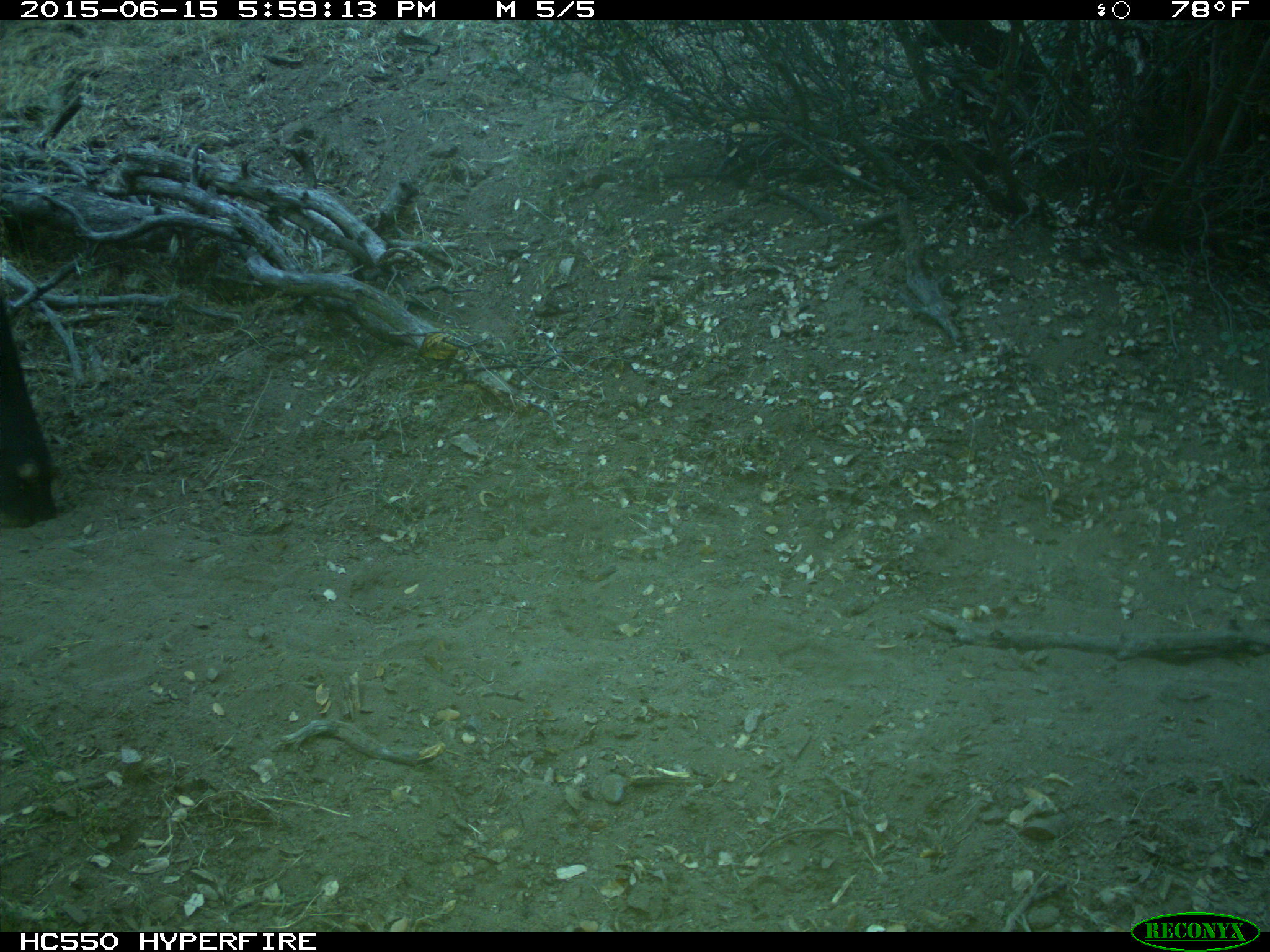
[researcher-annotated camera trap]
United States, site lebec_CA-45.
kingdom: Animalia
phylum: Chordata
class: Mammalia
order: Artiodactyla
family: Bovidae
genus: Bos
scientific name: Bos taurus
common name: domestic cow